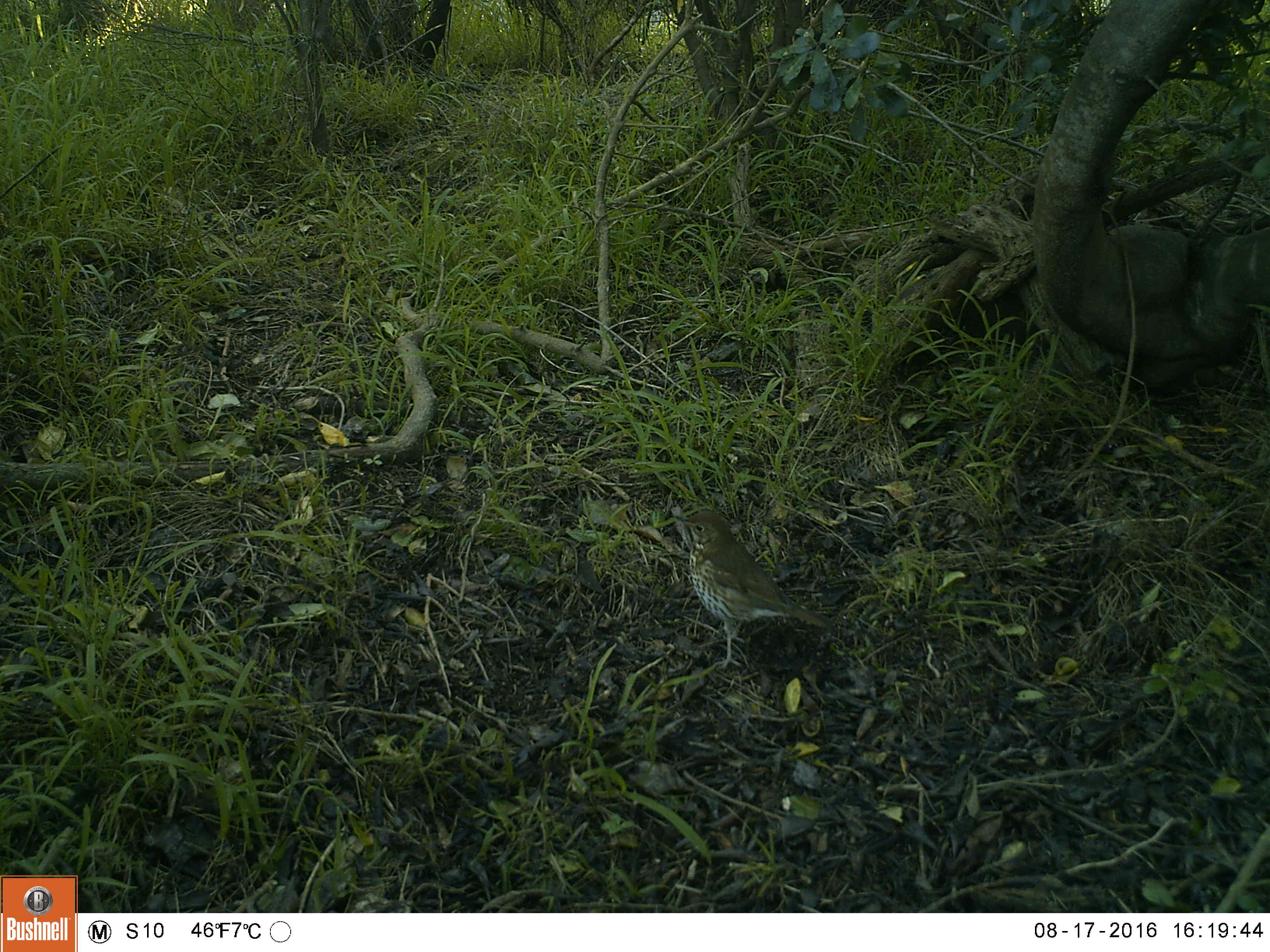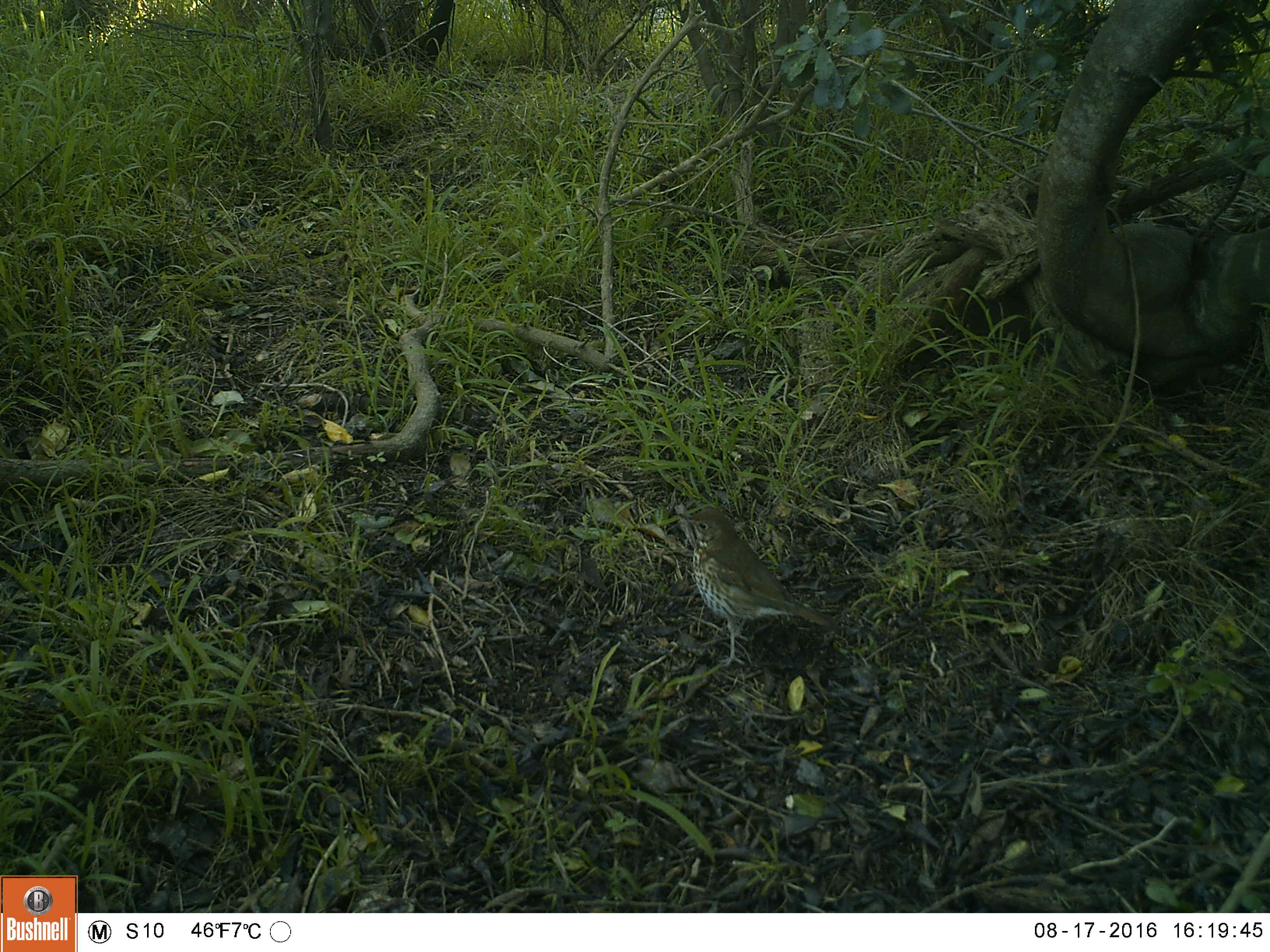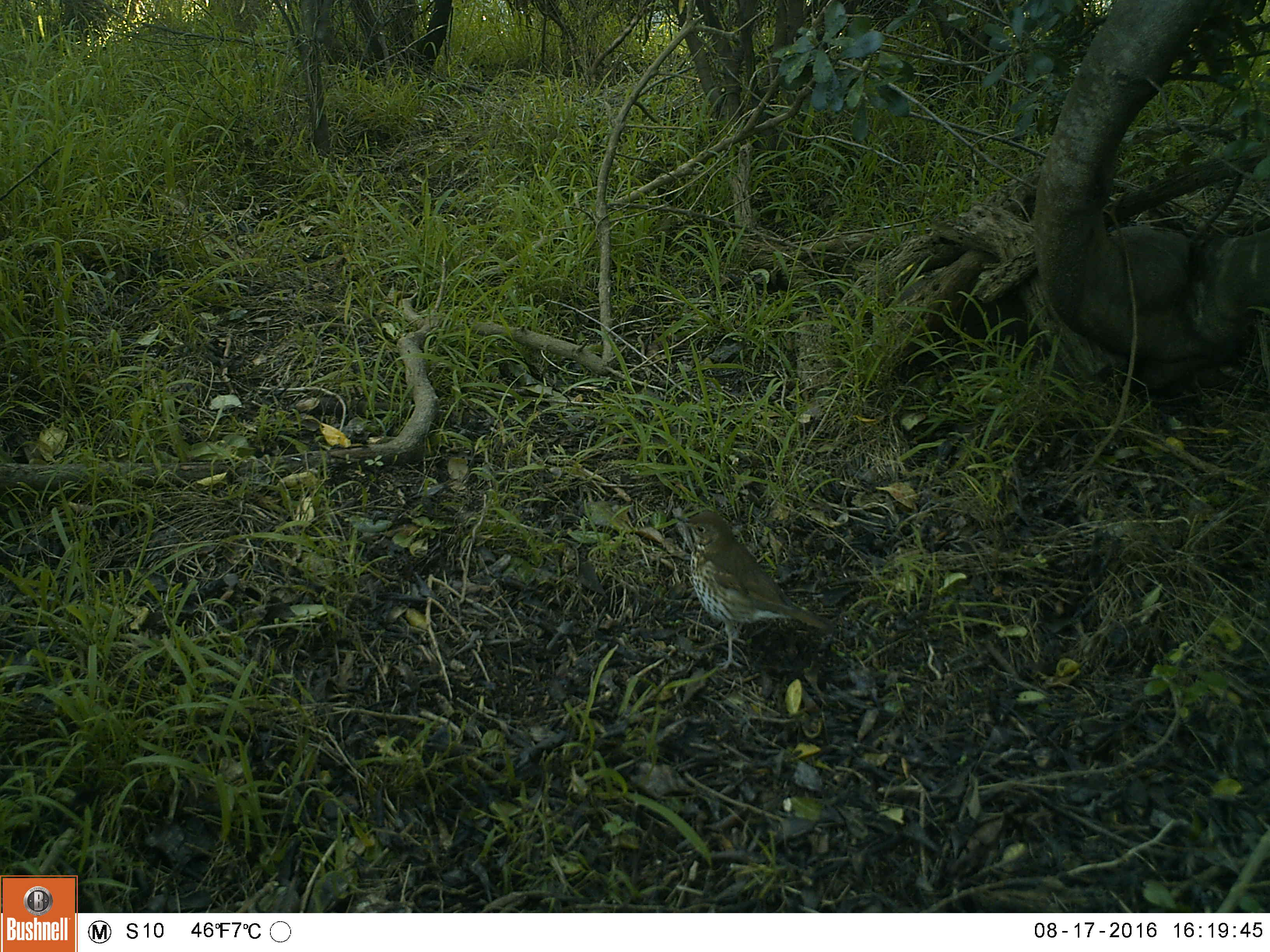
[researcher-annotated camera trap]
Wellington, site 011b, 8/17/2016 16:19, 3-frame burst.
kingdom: Animalia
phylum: Chordata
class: Aves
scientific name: Aves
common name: bird